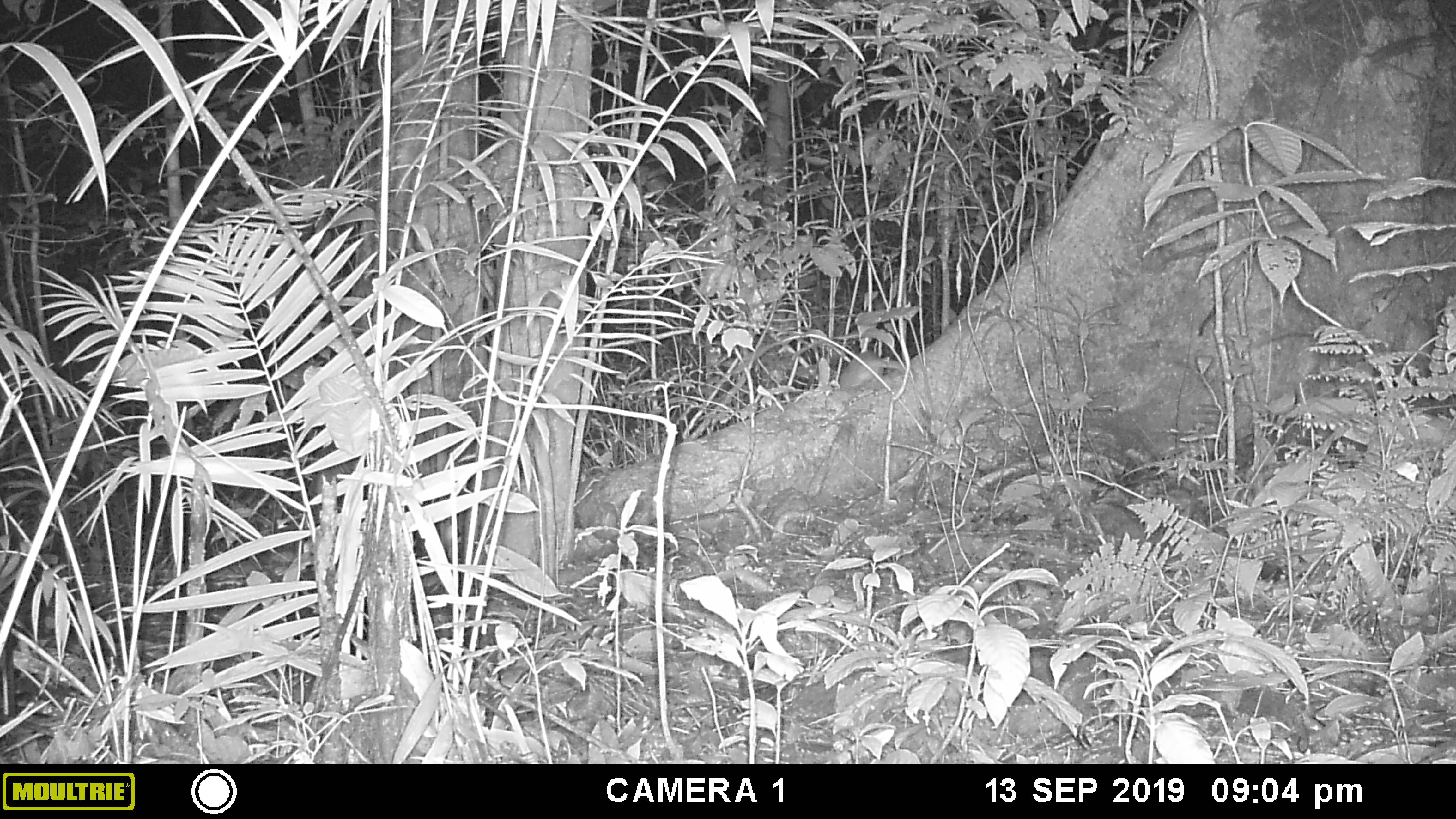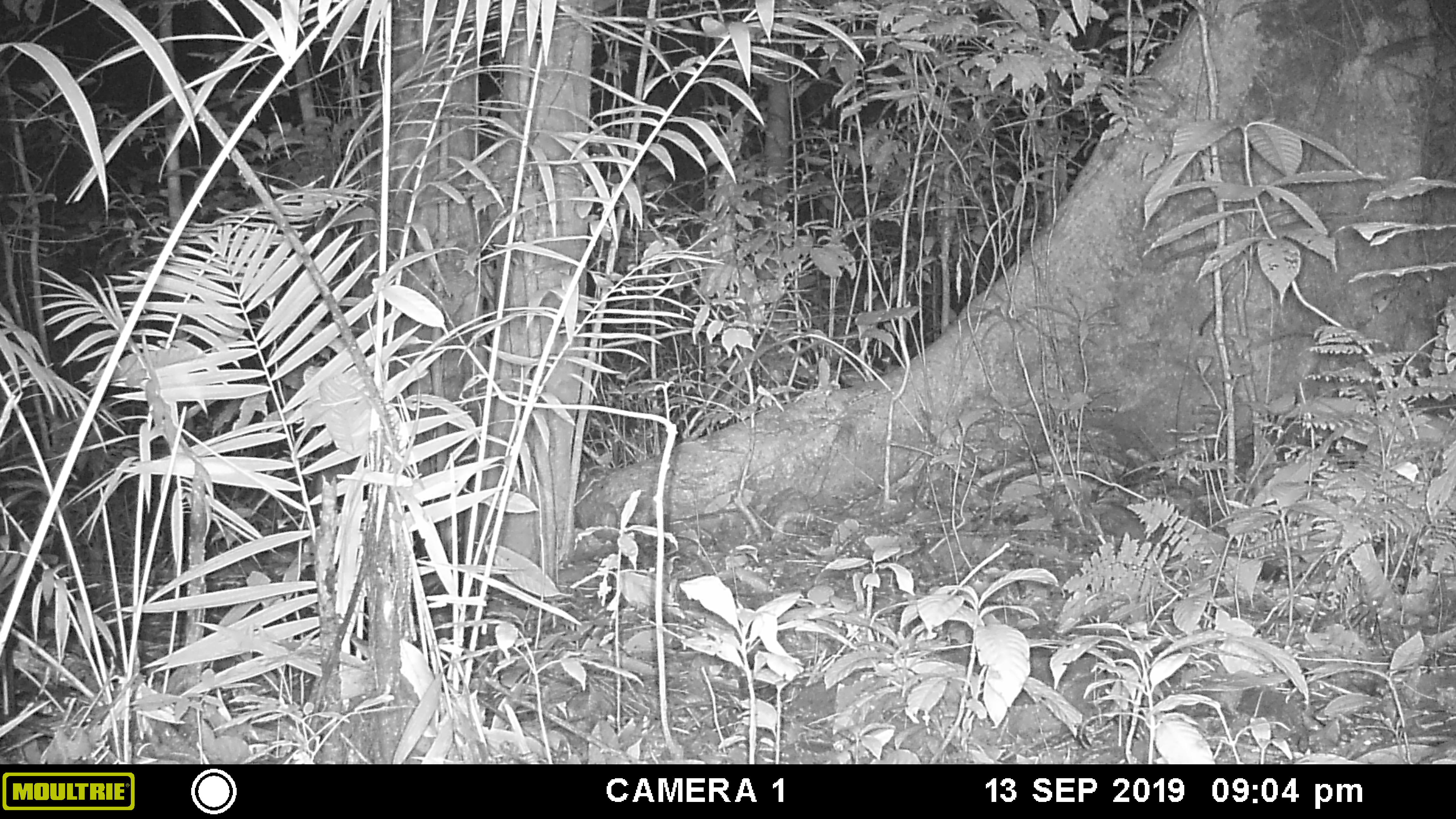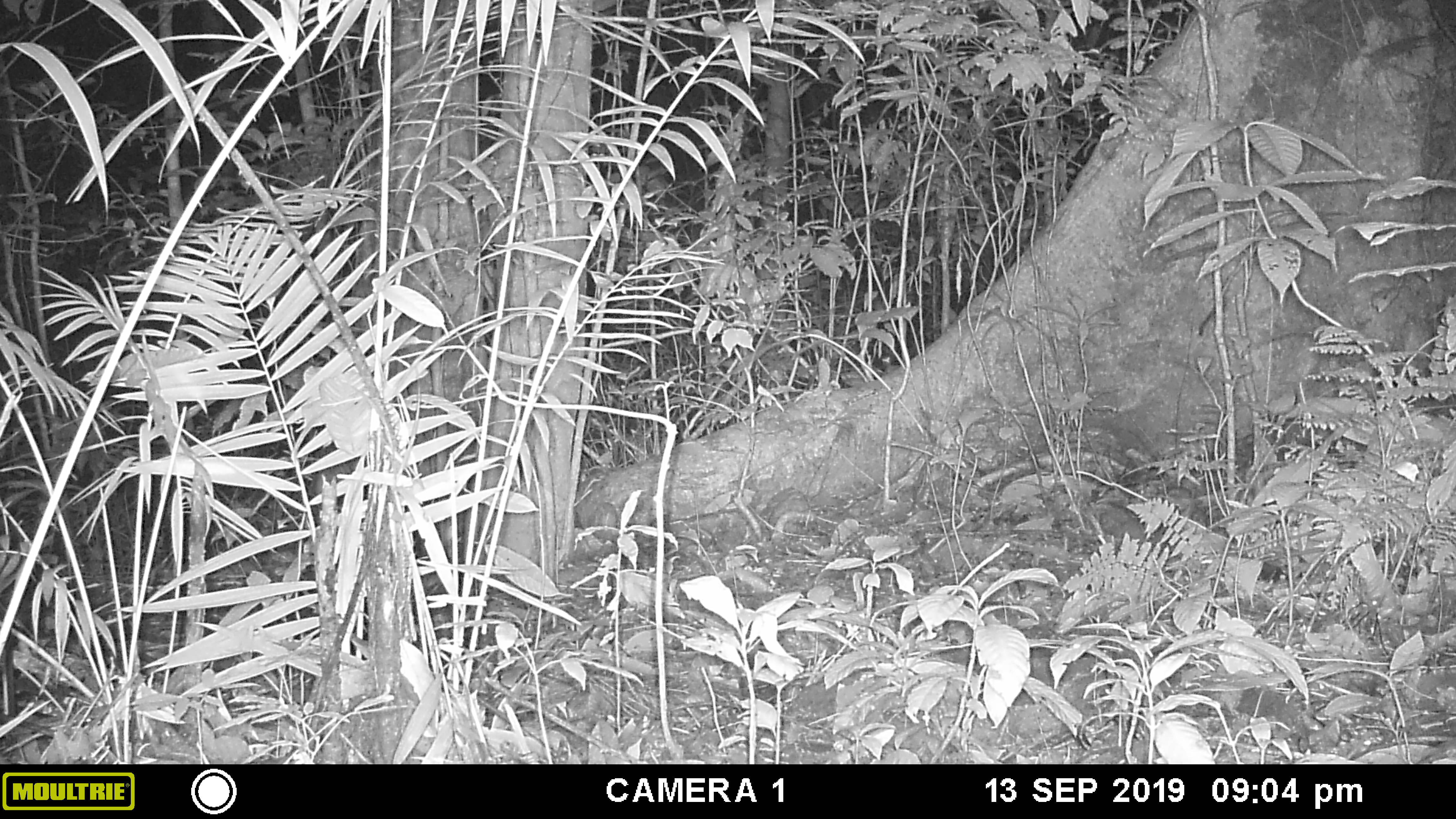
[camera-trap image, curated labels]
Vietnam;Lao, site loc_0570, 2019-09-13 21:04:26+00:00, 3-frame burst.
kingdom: Animalia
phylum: Chordata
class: Mammalia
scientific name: Mammalia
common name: mammal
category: unidentified small mammal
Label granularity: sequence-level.